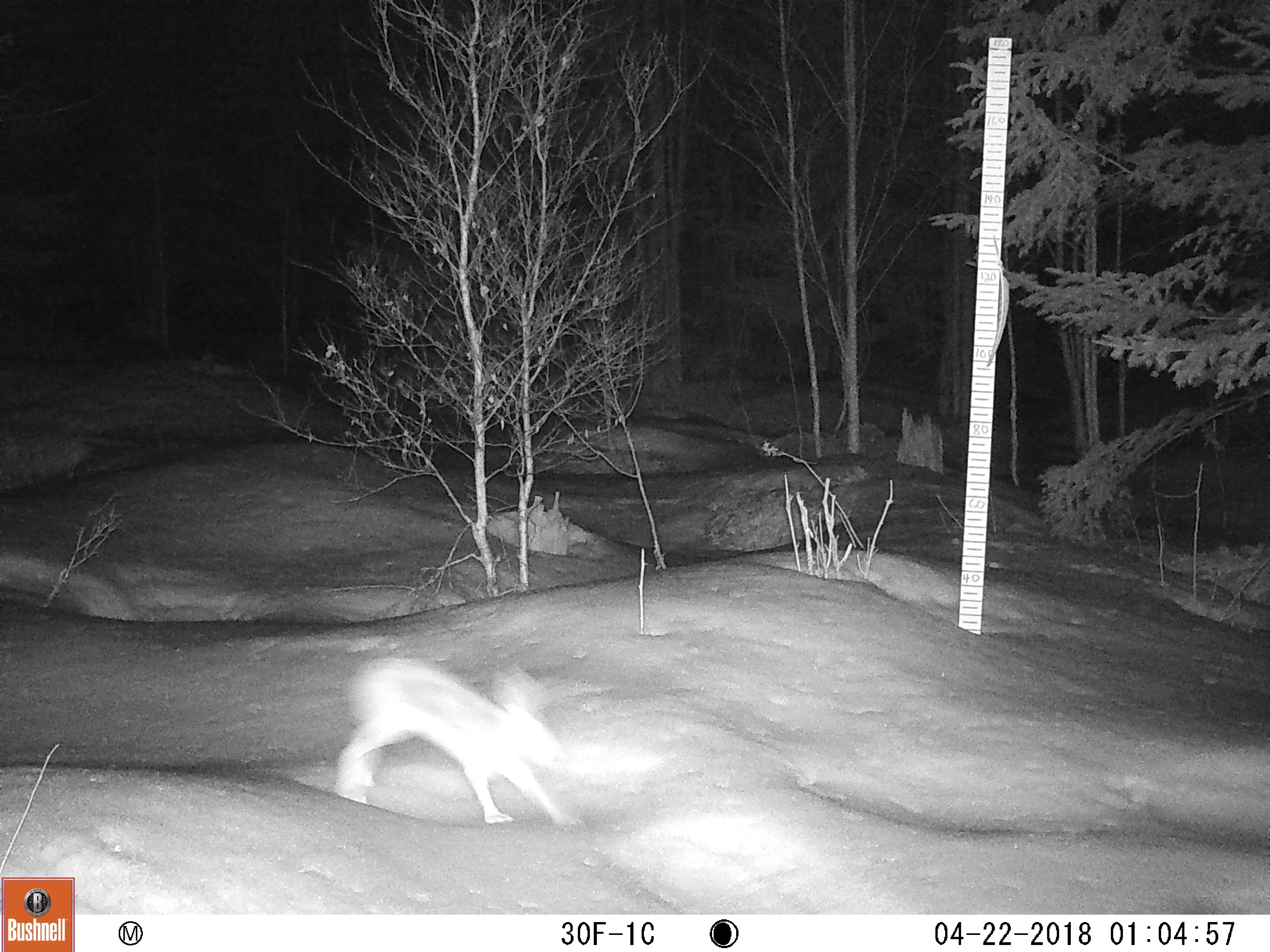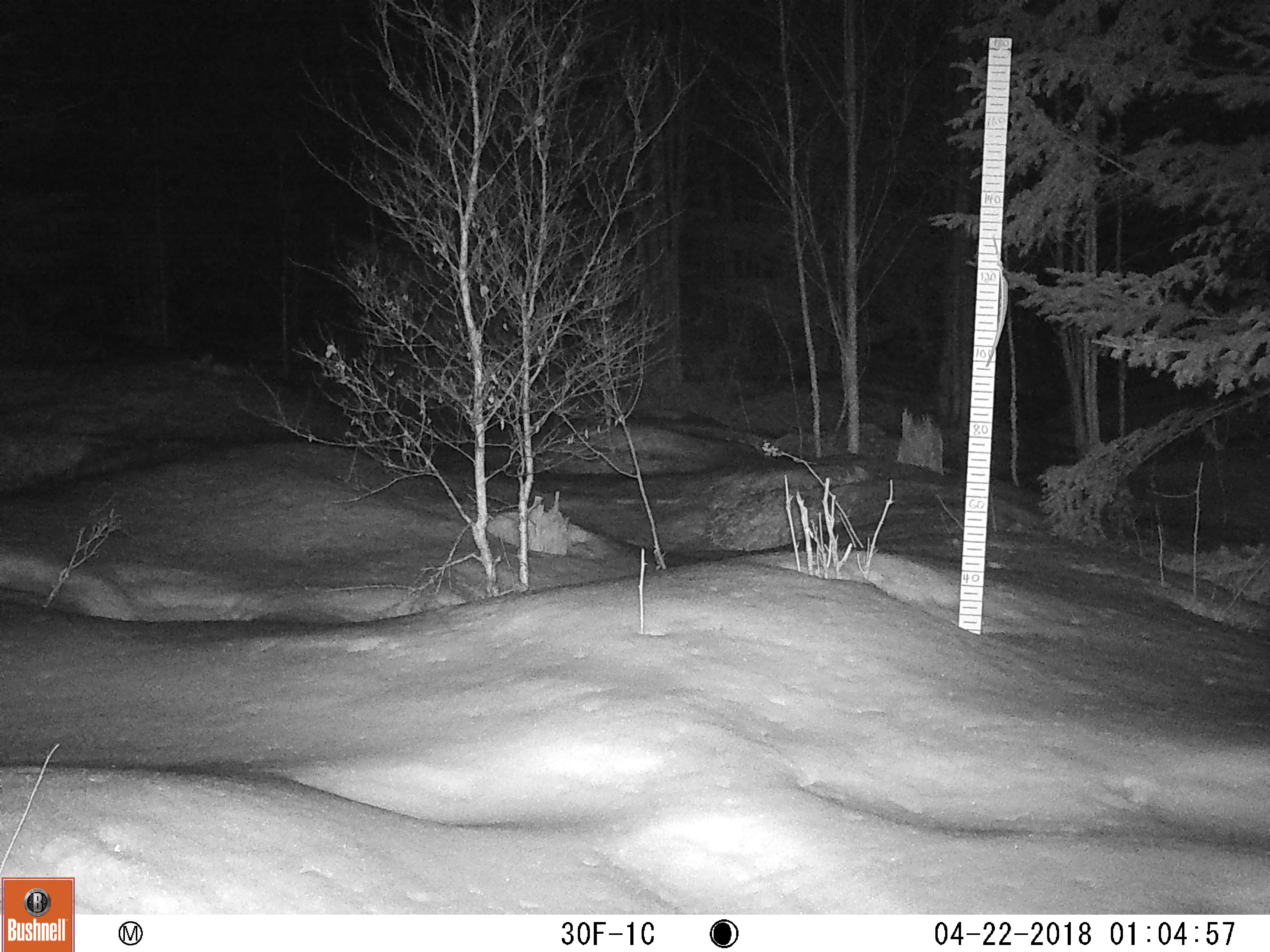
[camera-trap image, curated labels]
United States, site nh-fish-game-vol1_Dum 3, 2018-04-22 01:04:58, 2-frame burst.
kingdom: Animalia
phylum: Chordata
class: Mammalia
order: Lagomorpha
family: Leporidae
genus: Lepus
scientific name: Lepus americanus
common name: snowshoe hare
Snowshoe hare (Lepus americanus).